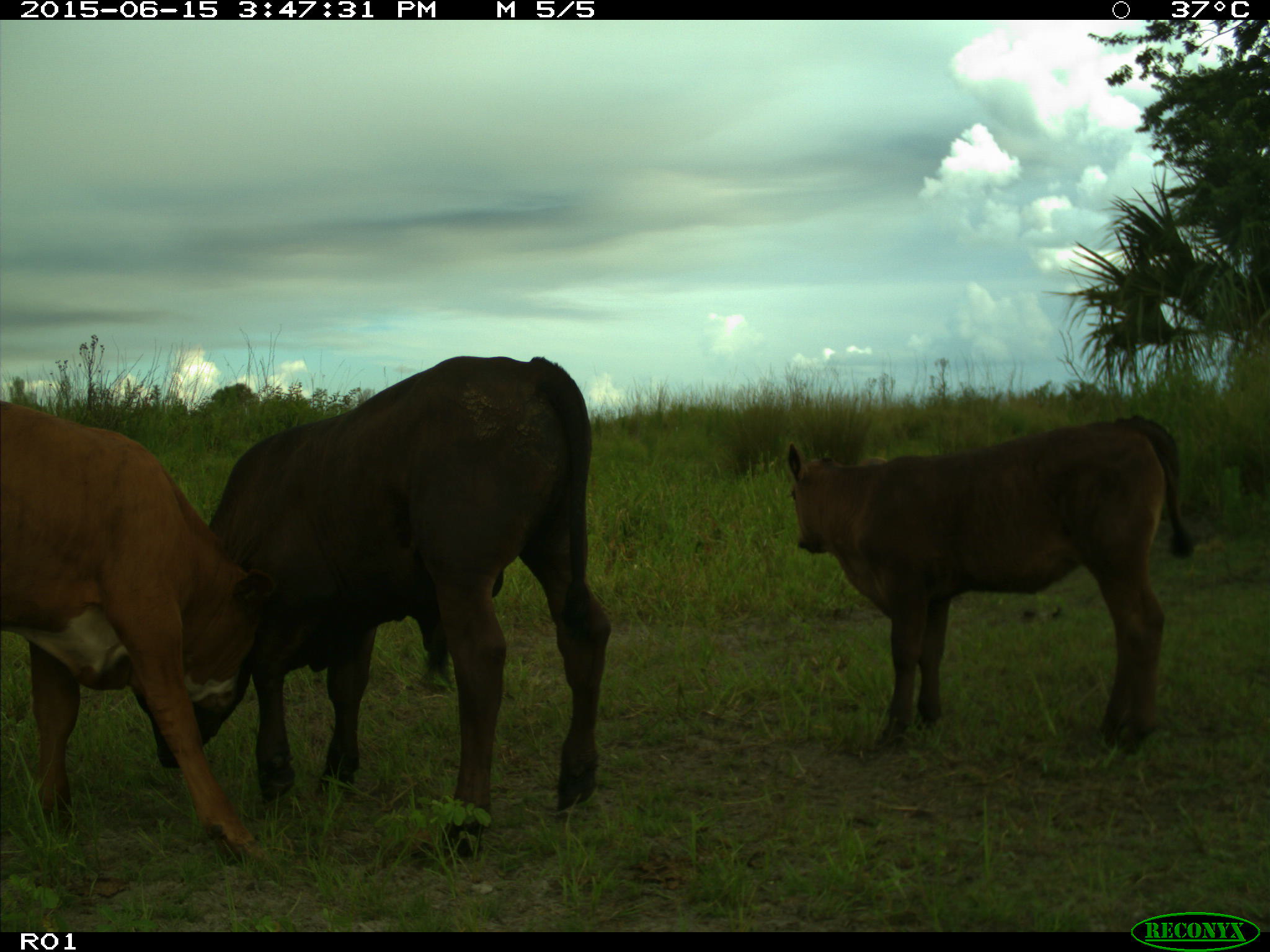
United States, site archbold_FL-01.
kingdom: Animalia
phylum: Chordata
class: Mammalia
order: Artiodactyla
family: Bovidae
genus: Bos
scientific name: Bos taurus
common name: domestic cow